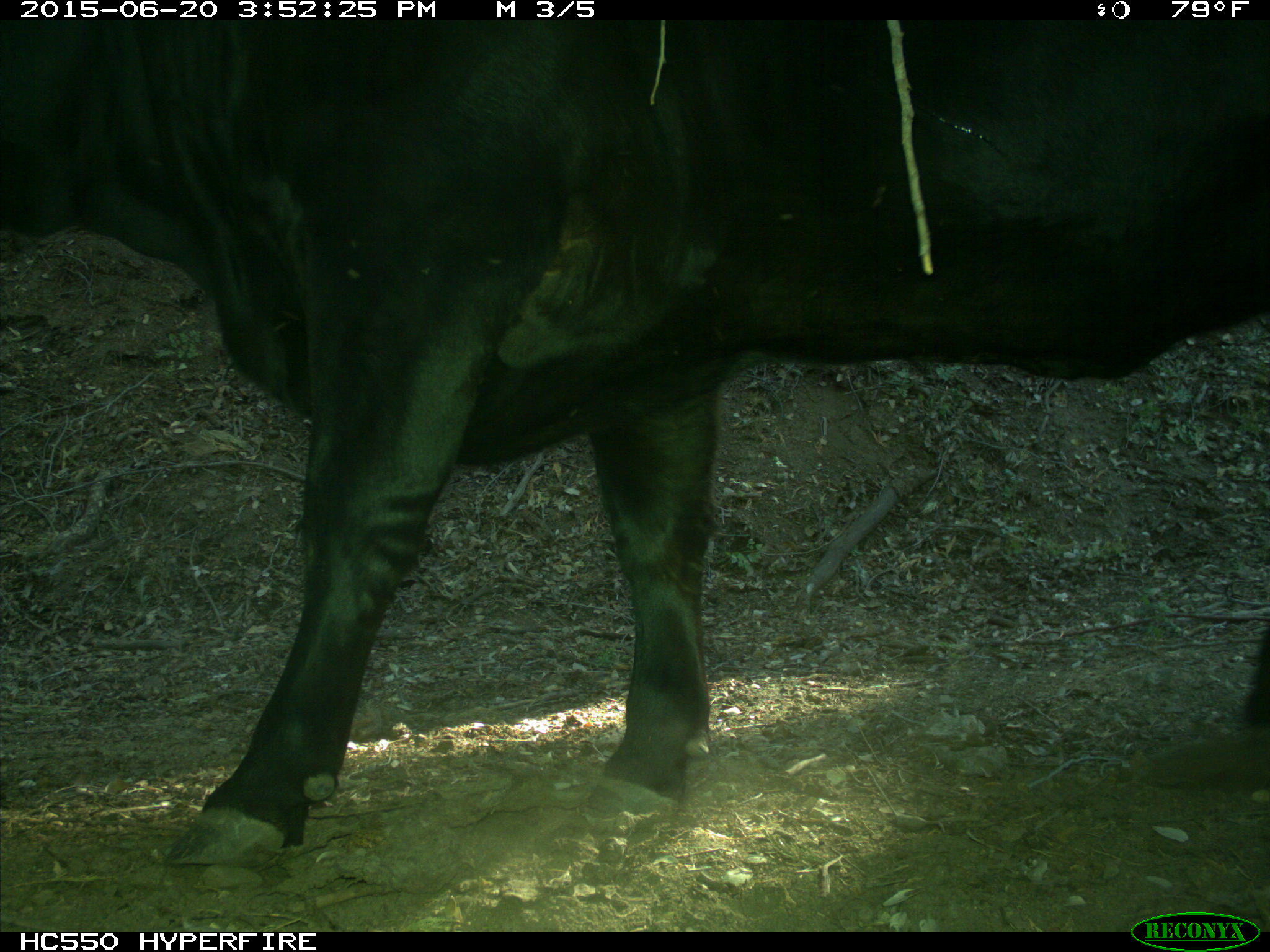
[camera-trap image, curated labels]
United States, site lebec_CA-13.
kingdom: Animalia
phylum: Chordata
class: Mammalia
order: Artiodactyla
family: Bovidae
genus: Bos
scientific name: Bos taurus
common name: domestic cow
Bos taurus (domestic cow).